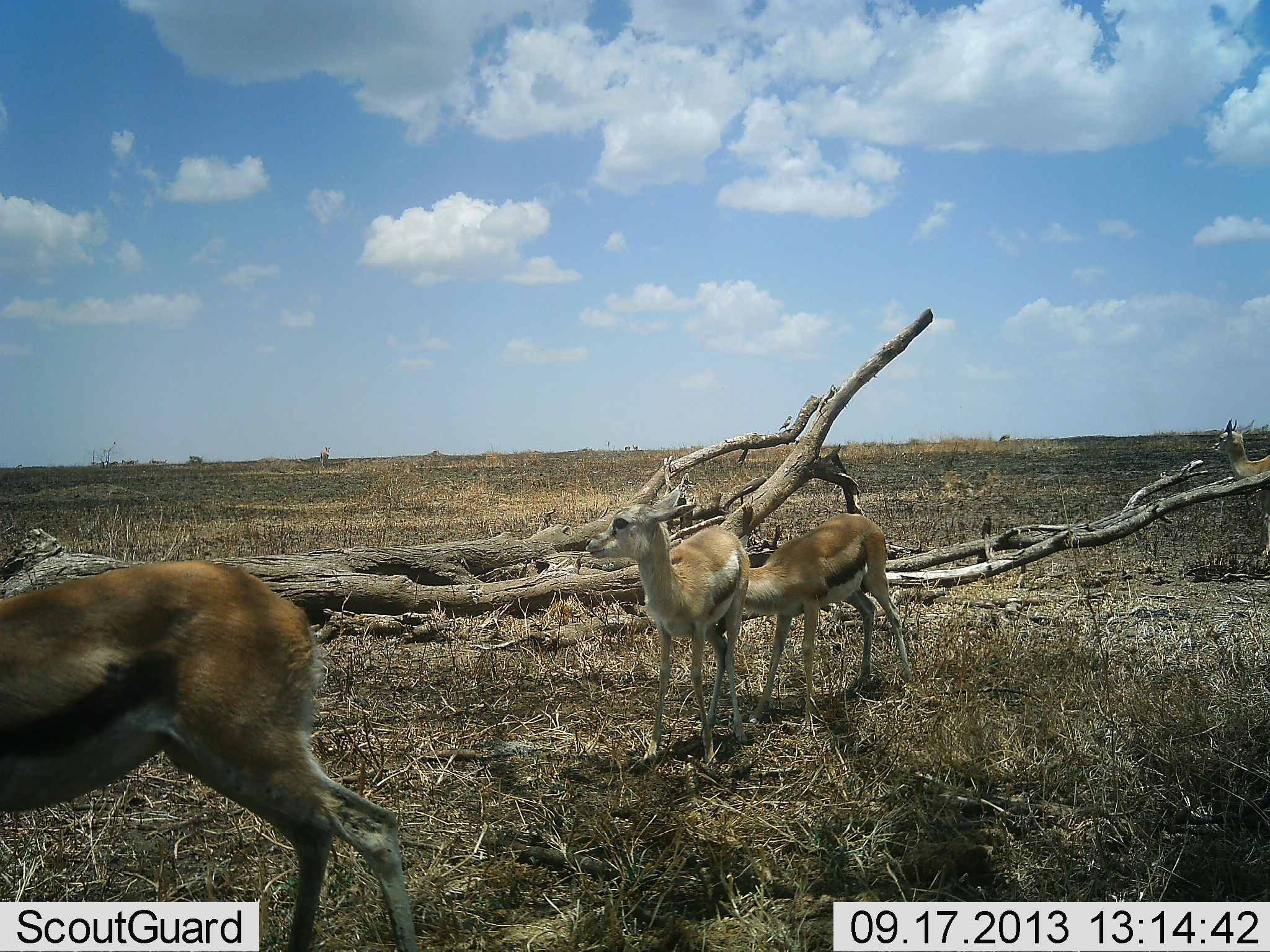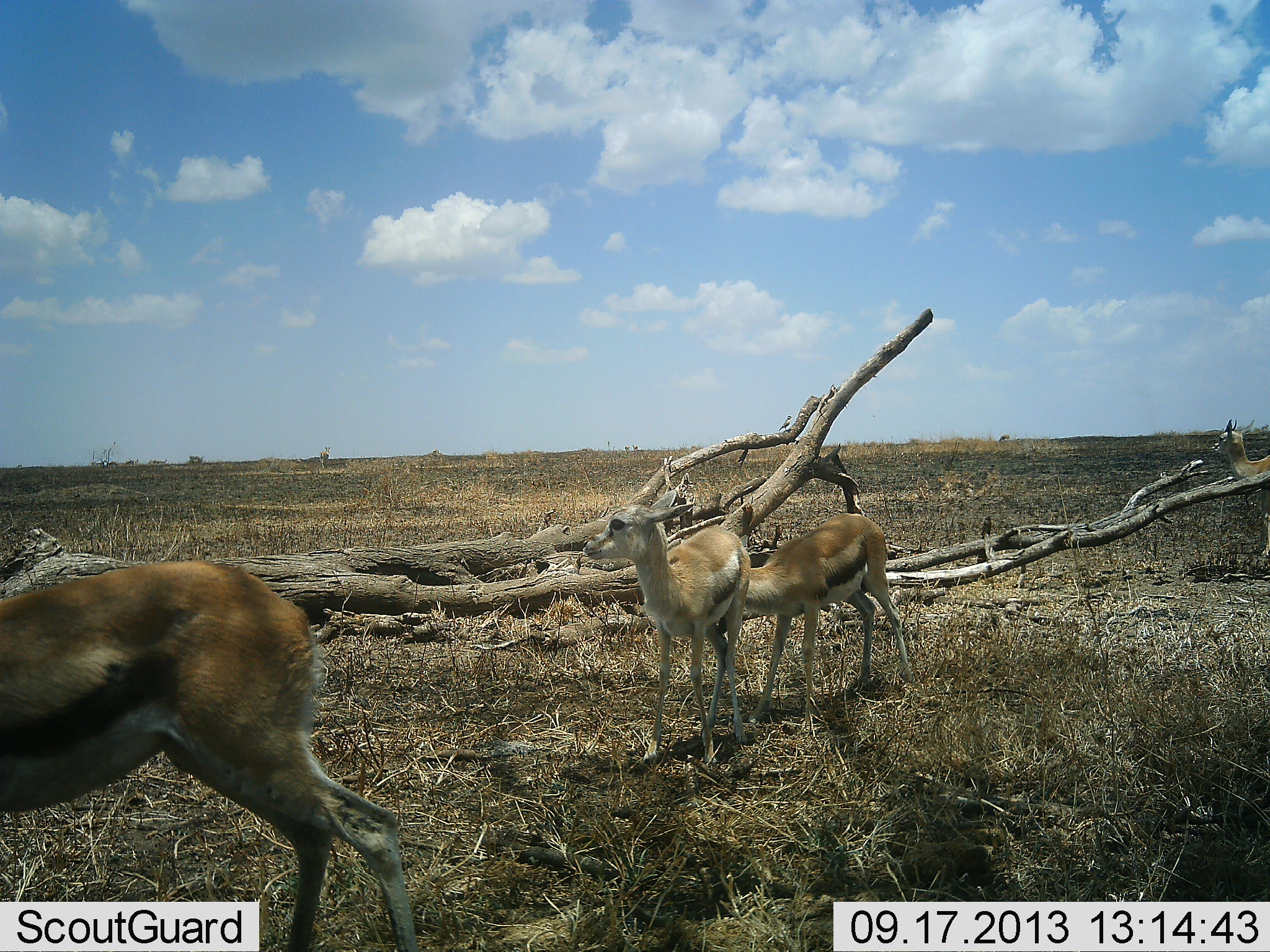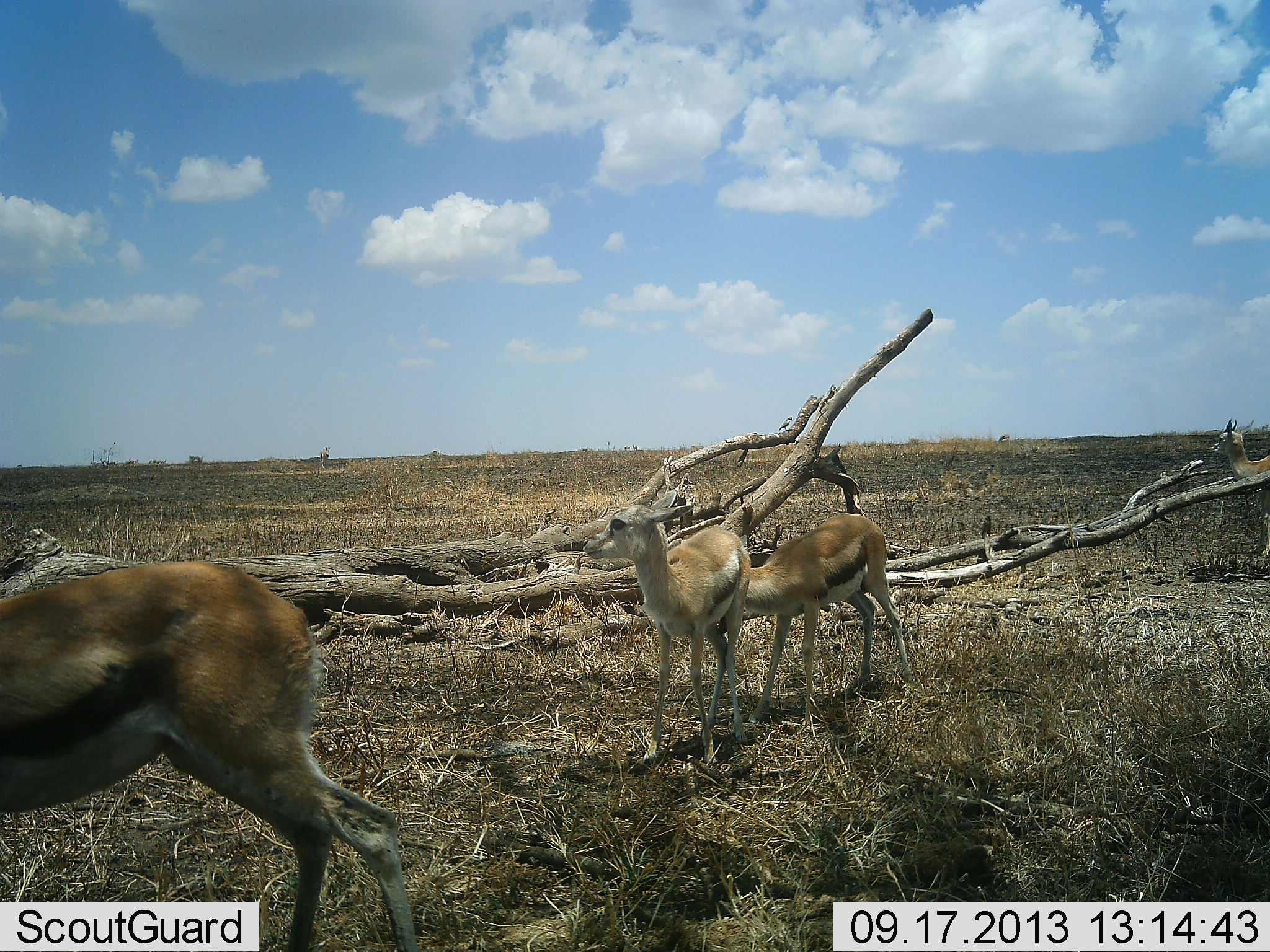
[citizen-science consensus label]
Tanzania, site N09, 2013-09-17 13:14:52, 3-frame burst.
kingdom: Animalia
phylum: Chordata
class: Mammalia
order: Artiodactyla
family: Bovidae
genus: Eudorcas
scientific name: Eudorcas thomsonii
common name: thomson's gazelle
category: gazellethomsons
Gazellethomsons (thomson's gazelle) (Eudorcas thomsonii), count 4. Behavior (volunteer vote fractions): standing 90%, resting 0%, moving 10%, interacting 20%. Young present (vote fraction): 40%. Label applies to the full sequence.